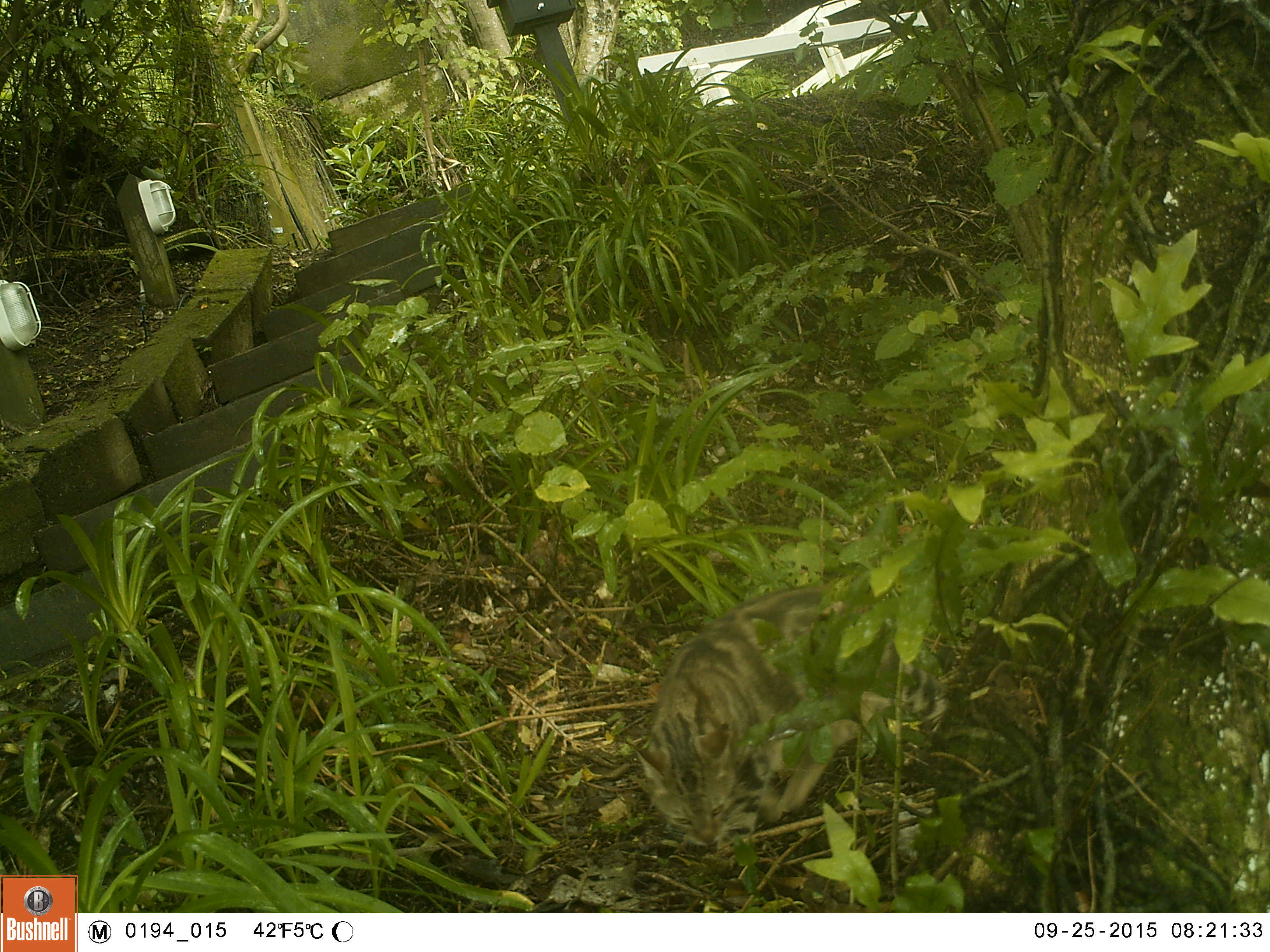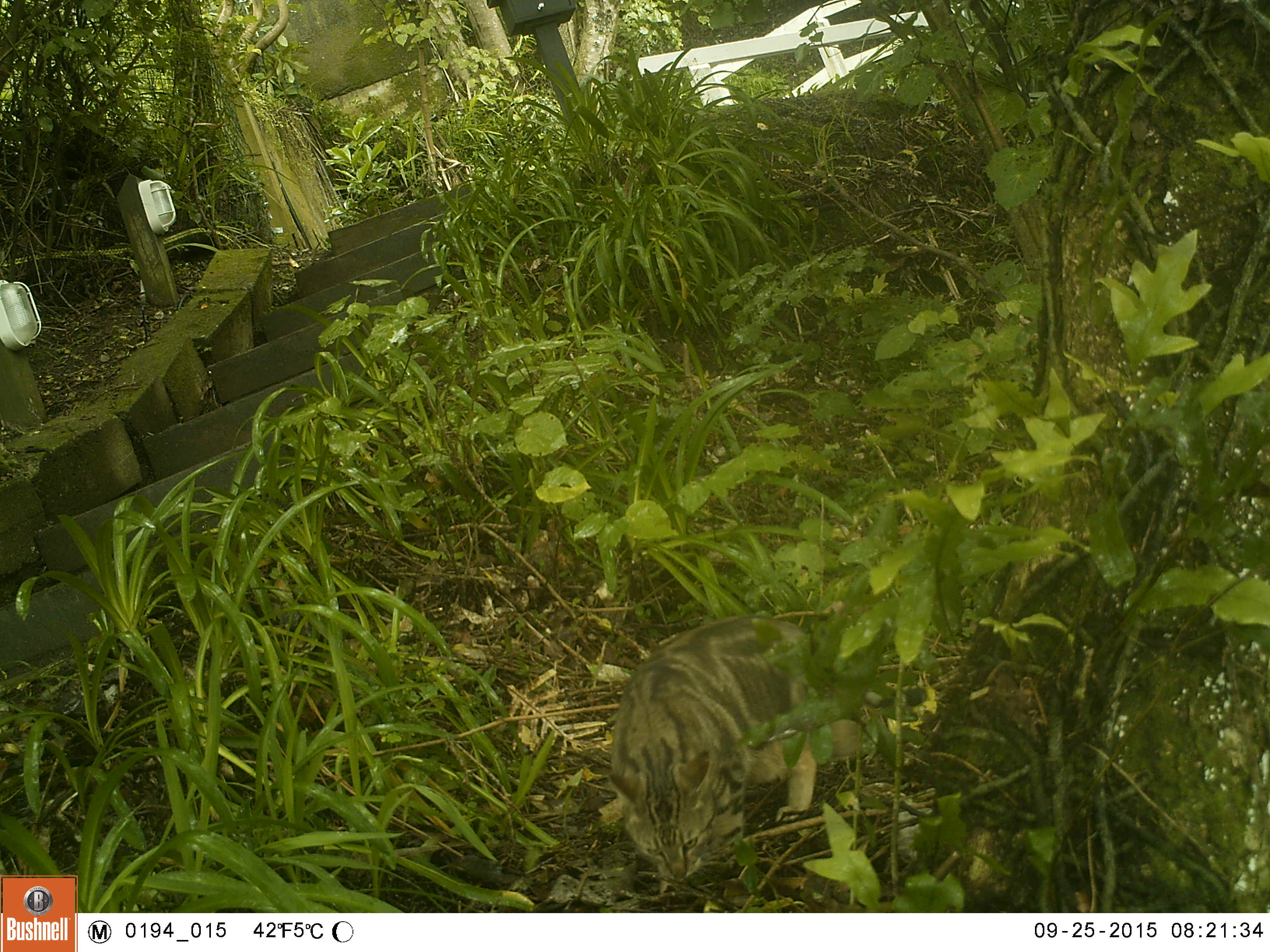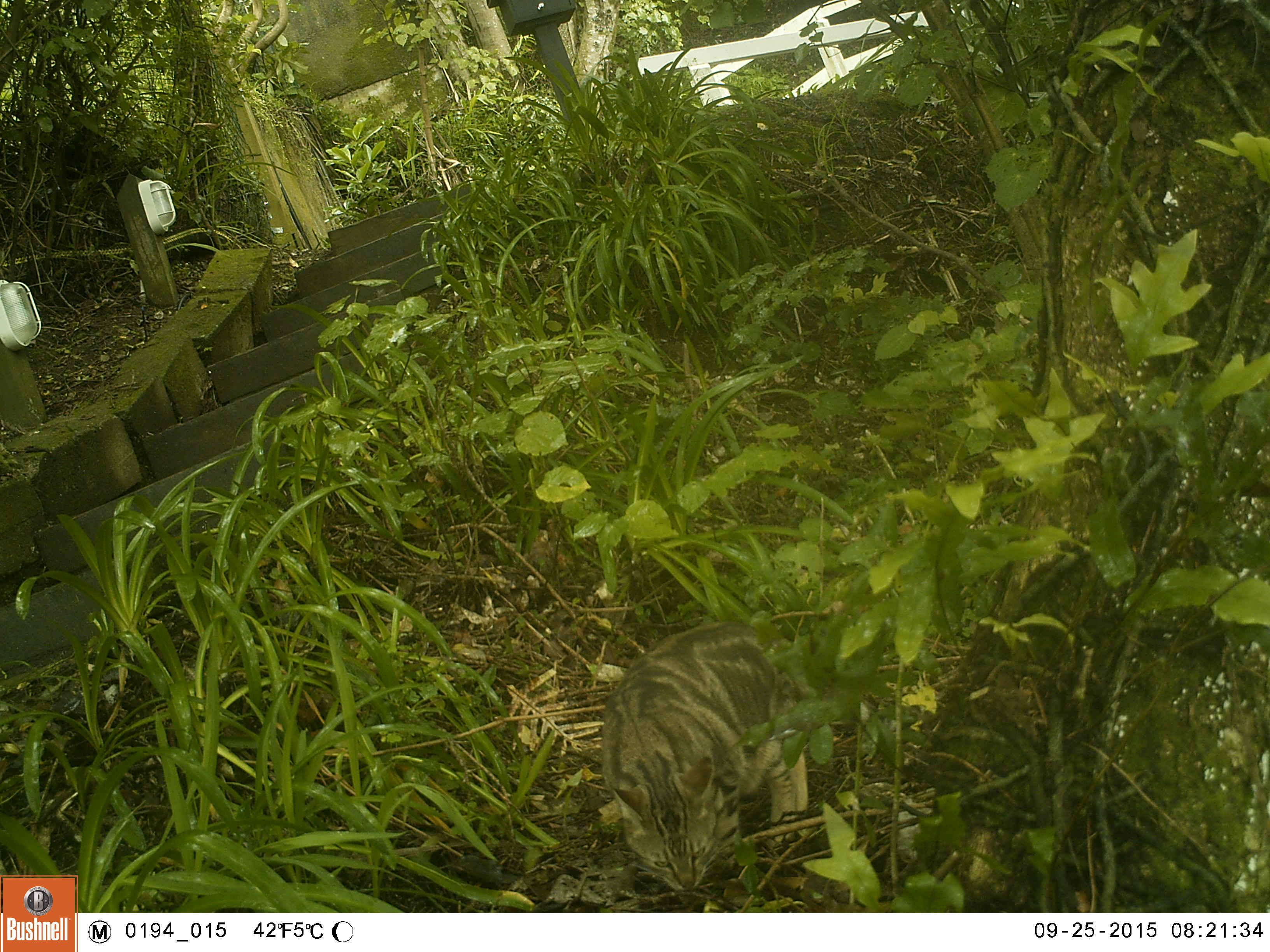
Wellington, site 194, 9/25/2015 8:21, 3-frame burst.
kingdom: Animalia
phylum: Chordata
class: Mammalia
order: Carnivora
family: Felidae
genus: Felis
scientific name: Felis catus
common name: cat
Cat (Felis catus).